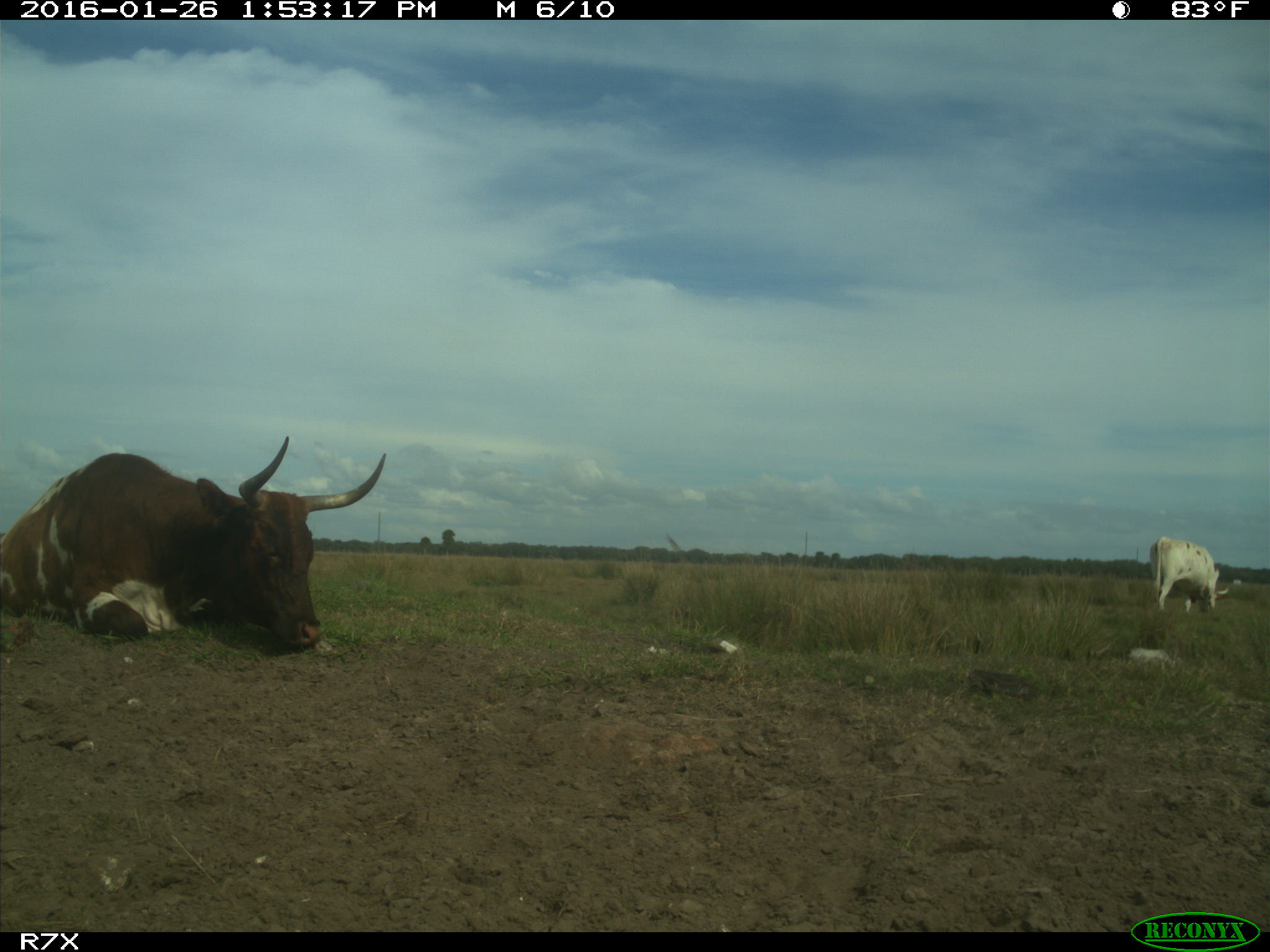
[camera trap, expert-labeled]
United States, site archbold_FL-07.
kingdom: Animalia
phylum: Chordata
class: Mammalia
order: Artiodactyla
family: Bovidae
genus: Bos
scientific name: Bos taurus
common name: domestic cow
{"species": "Bos taurus (domestic cow)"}